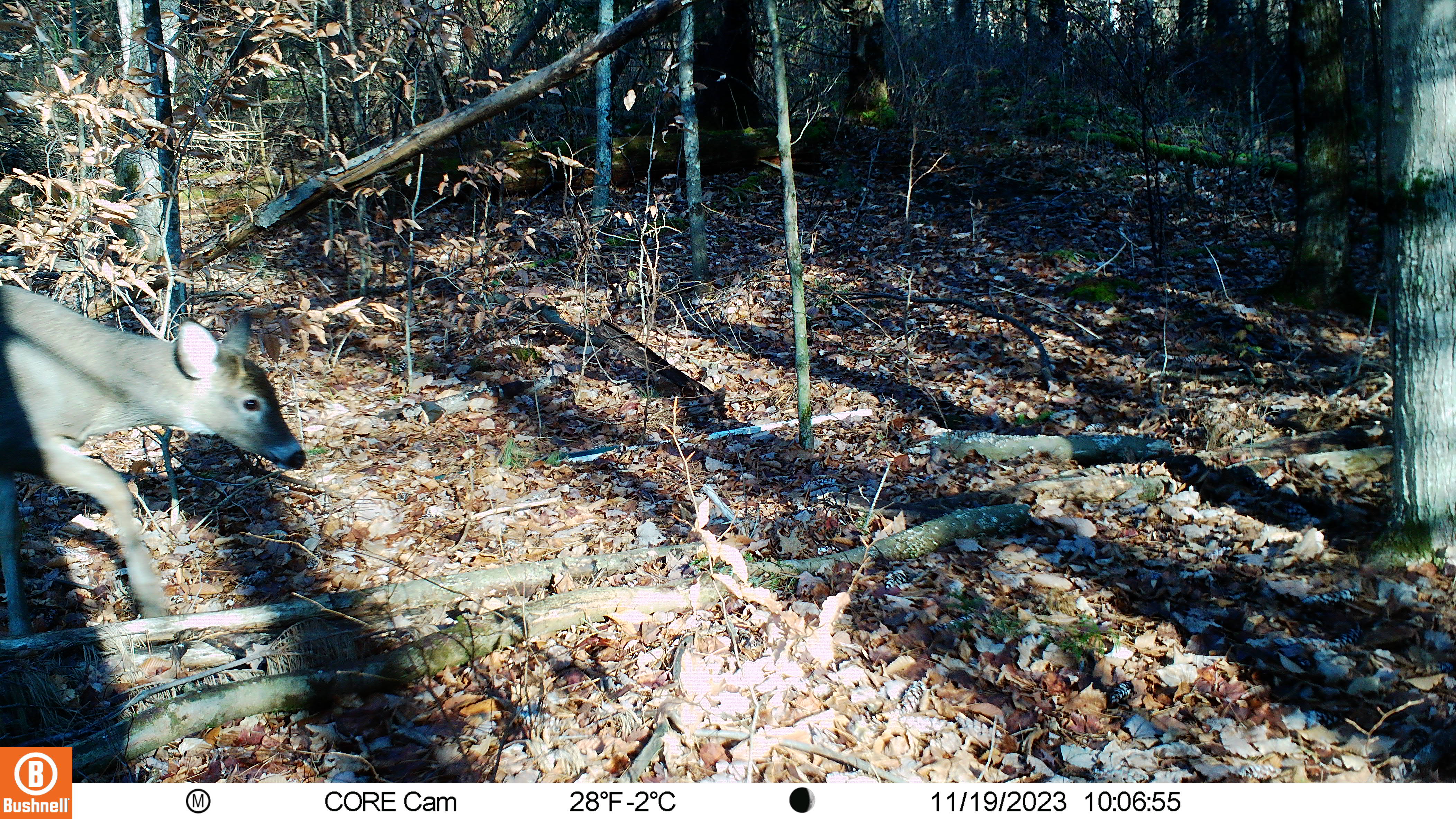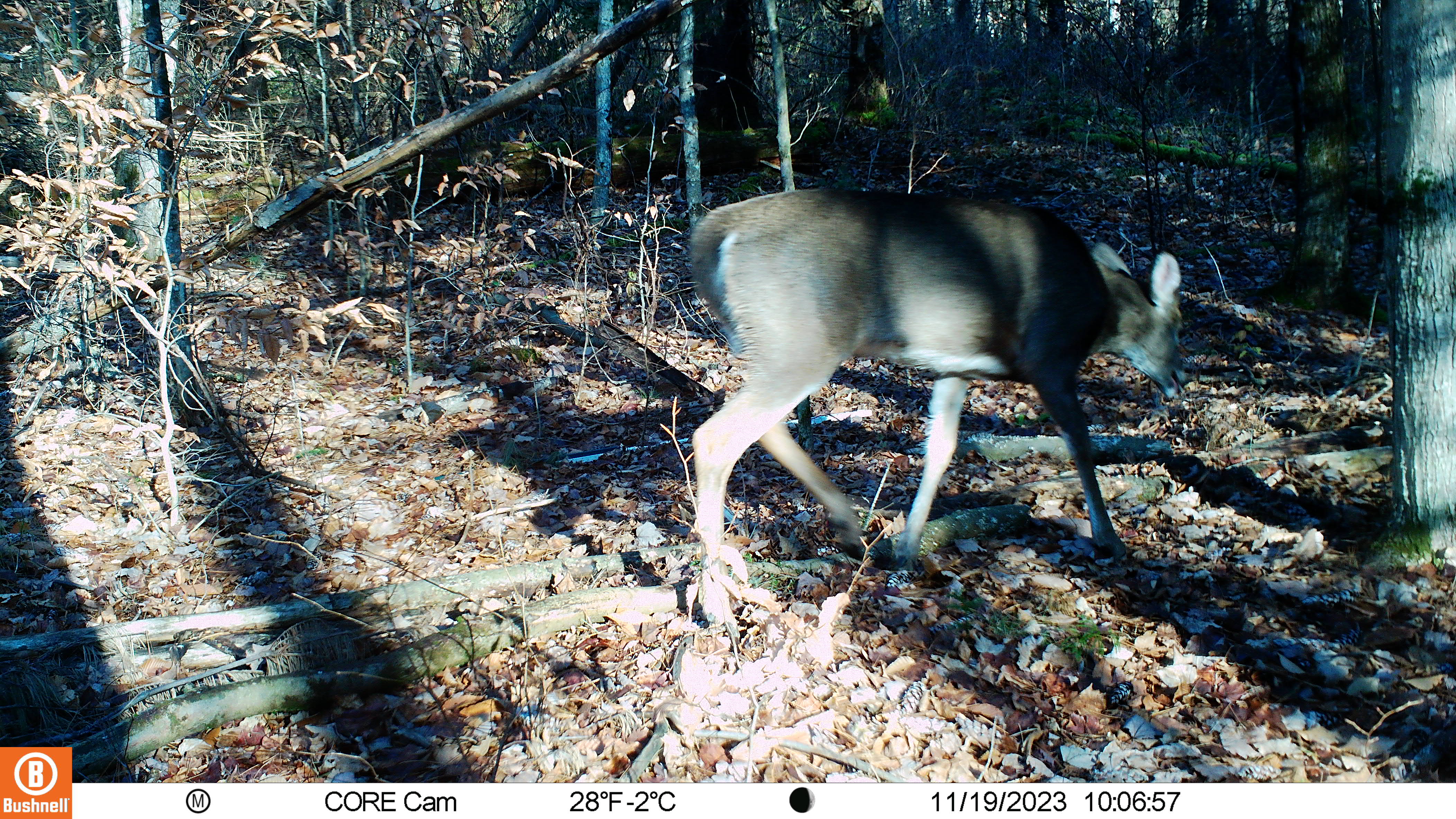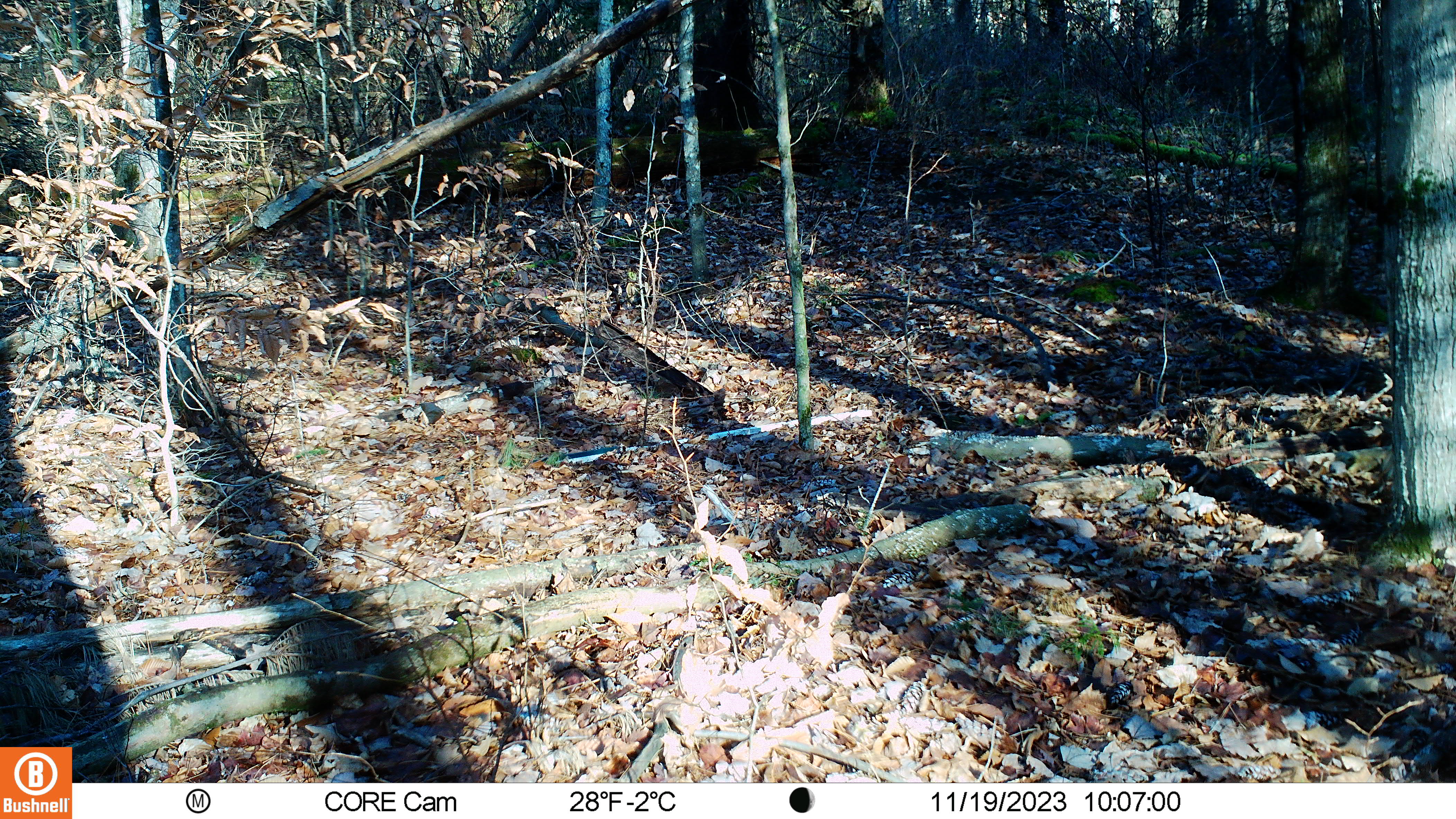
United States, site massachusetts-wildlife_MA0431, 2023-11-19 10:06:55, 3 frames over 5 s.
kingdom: Animalia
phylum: Chordata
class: Mammalia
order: Artiodactyla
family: Cervidae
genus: Odocoileus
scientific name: Odocoileus virginianus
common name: white-tailed deer